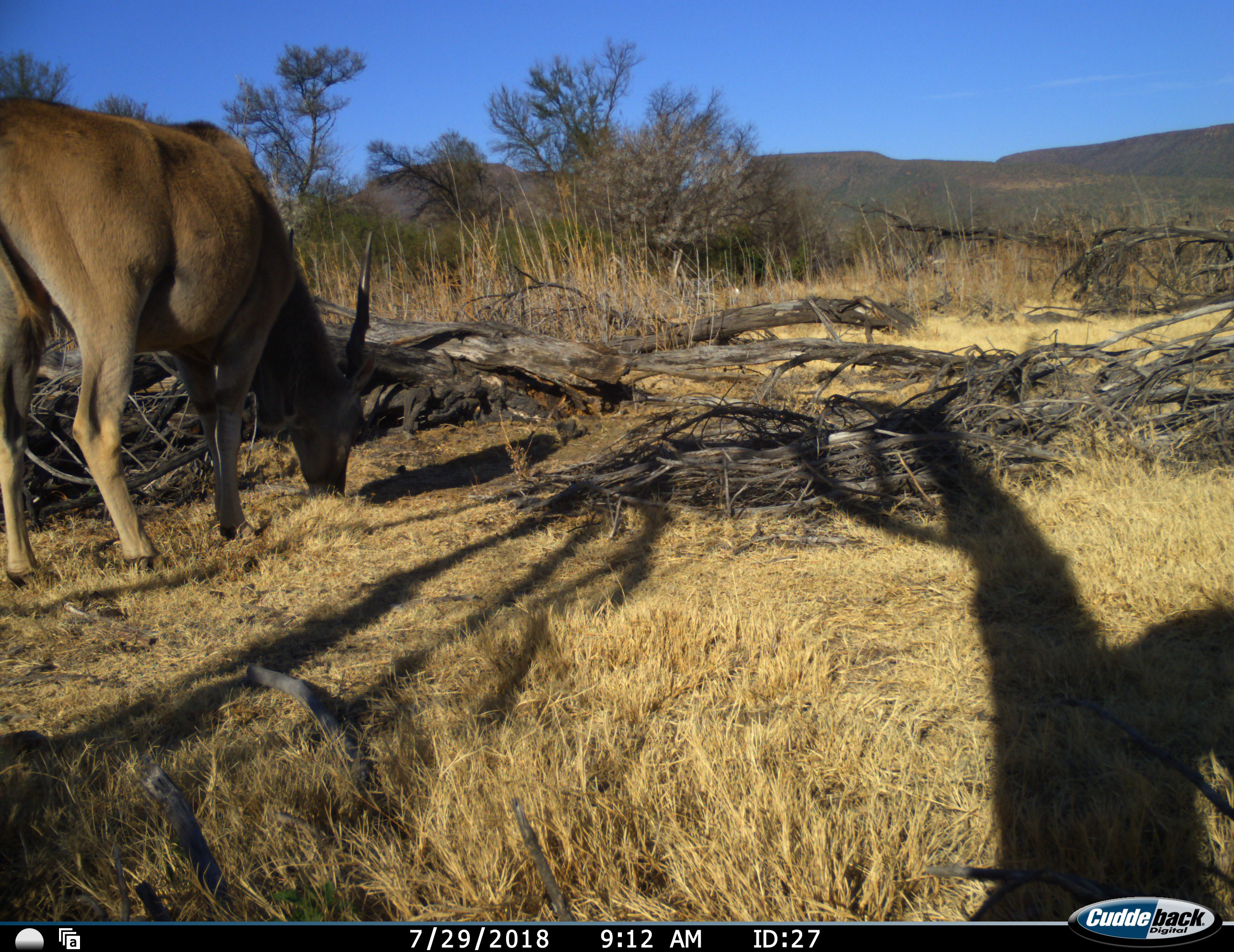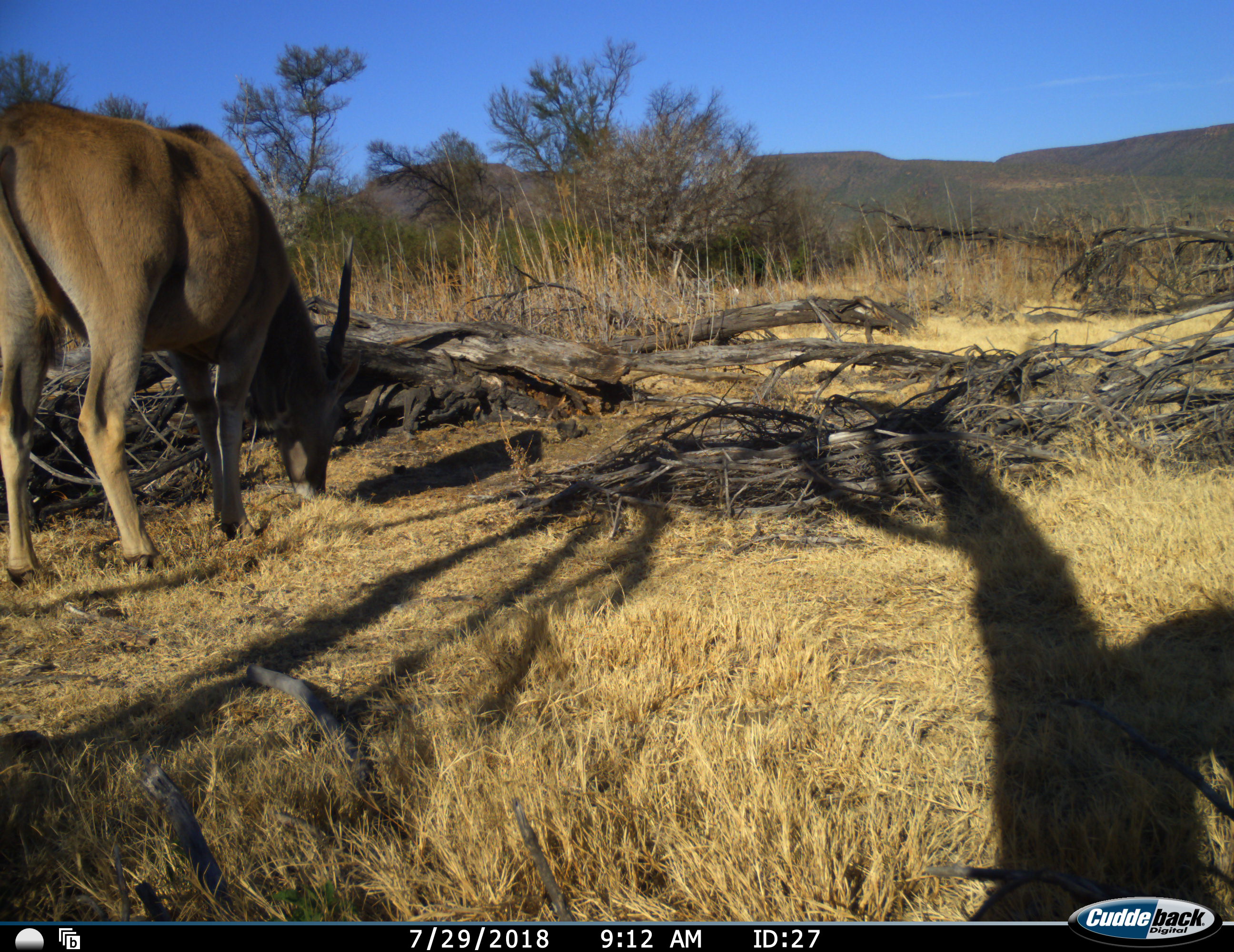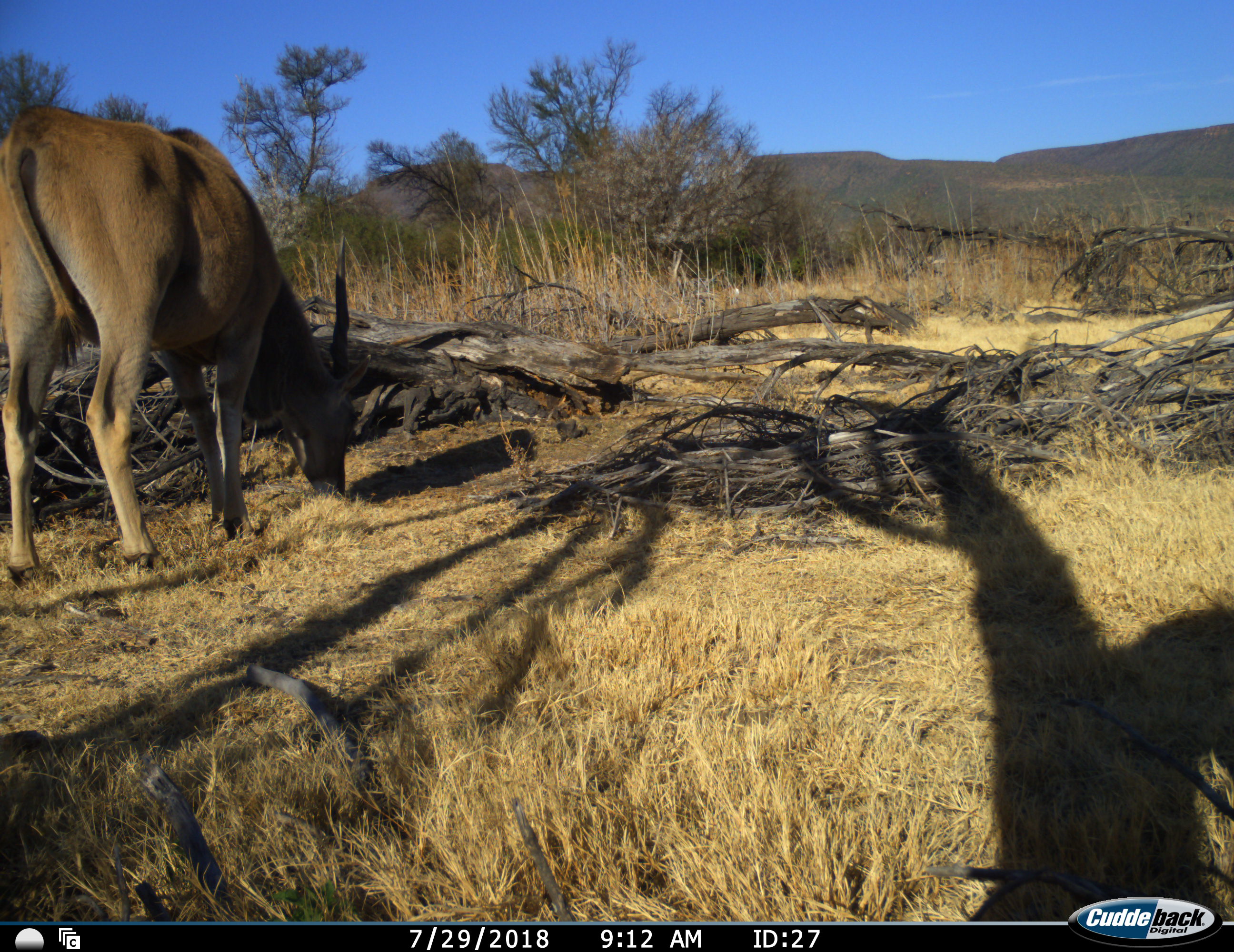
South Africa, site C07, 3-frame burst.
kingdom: Animalia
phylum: Chordata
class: Mammalia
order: Artiodactyla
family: Bovidae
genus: Tragelaphus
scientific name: Tragelaphus oryx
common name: eland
Eland (Tragelaphus oryx), count 1. Behavior (volunteer vote fractions): standing 14%, resting 0%, moving 0%, interacting 0%. Young present (vote fraction): 0%. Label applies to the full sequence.